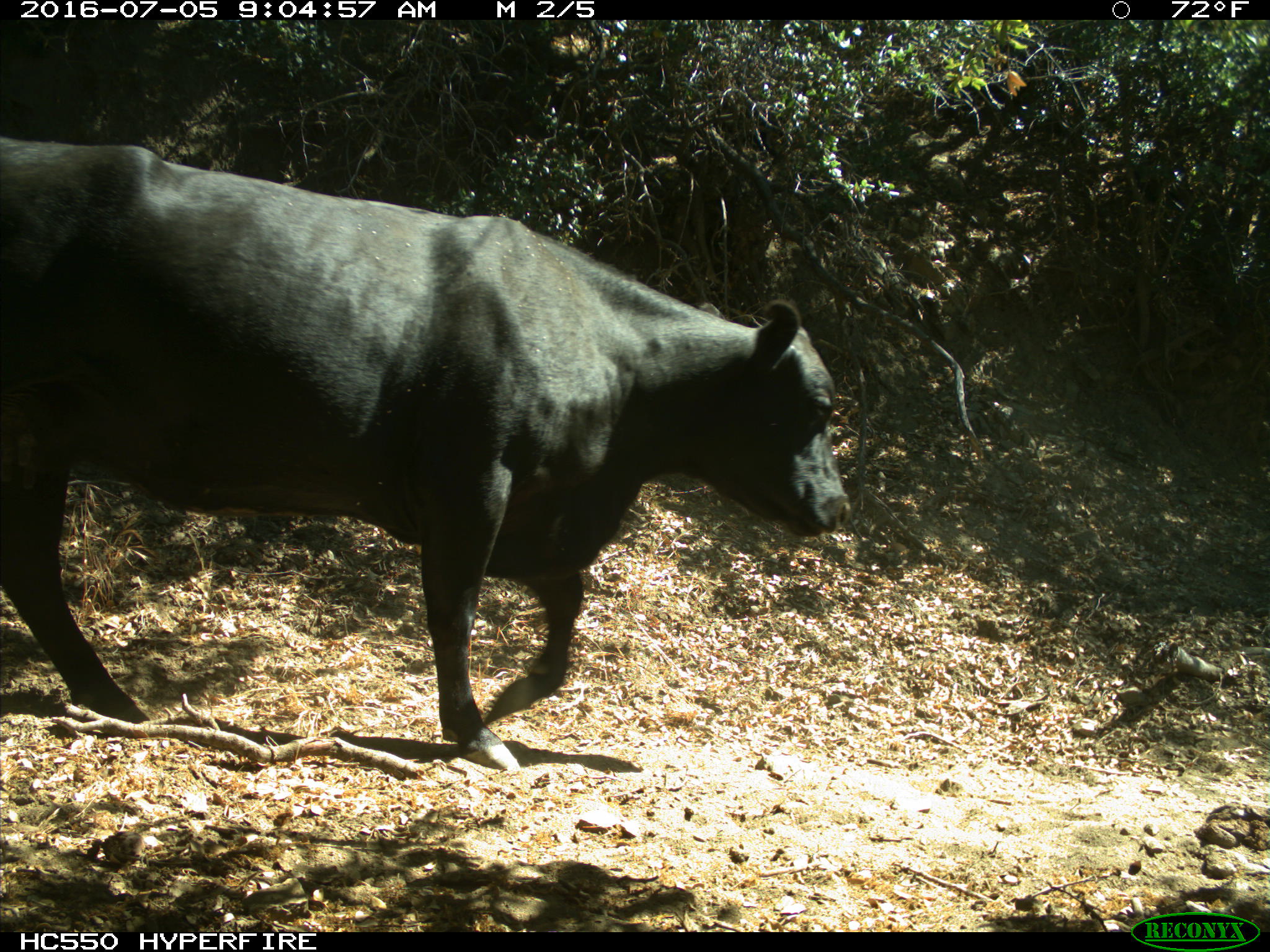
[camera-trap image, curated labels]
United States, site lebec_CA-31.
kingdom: Animalia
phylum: Chordata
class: Mammalia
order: Artiodactyla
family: Bovidae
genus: Bos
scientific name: Bos taurus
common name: domestic cow